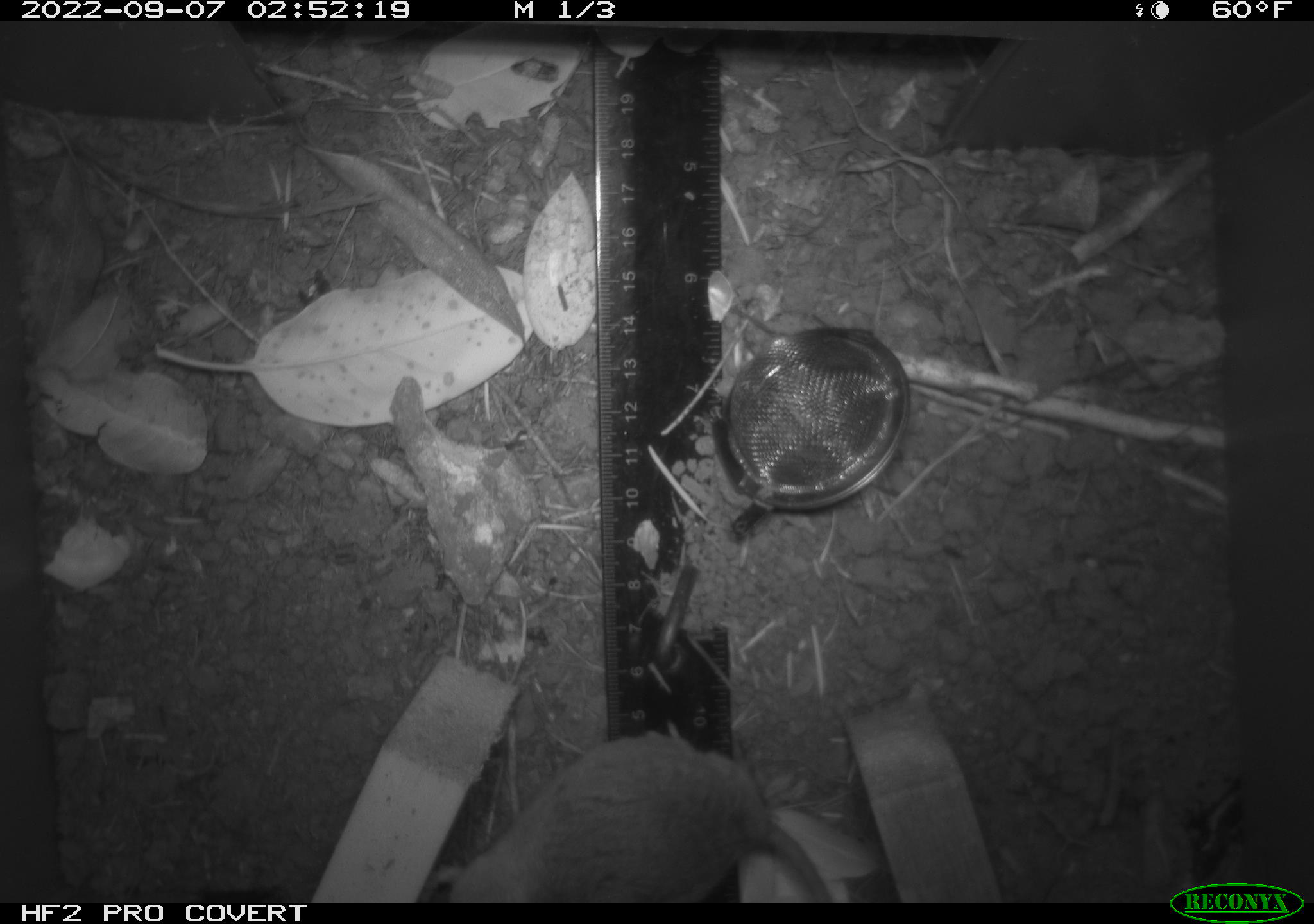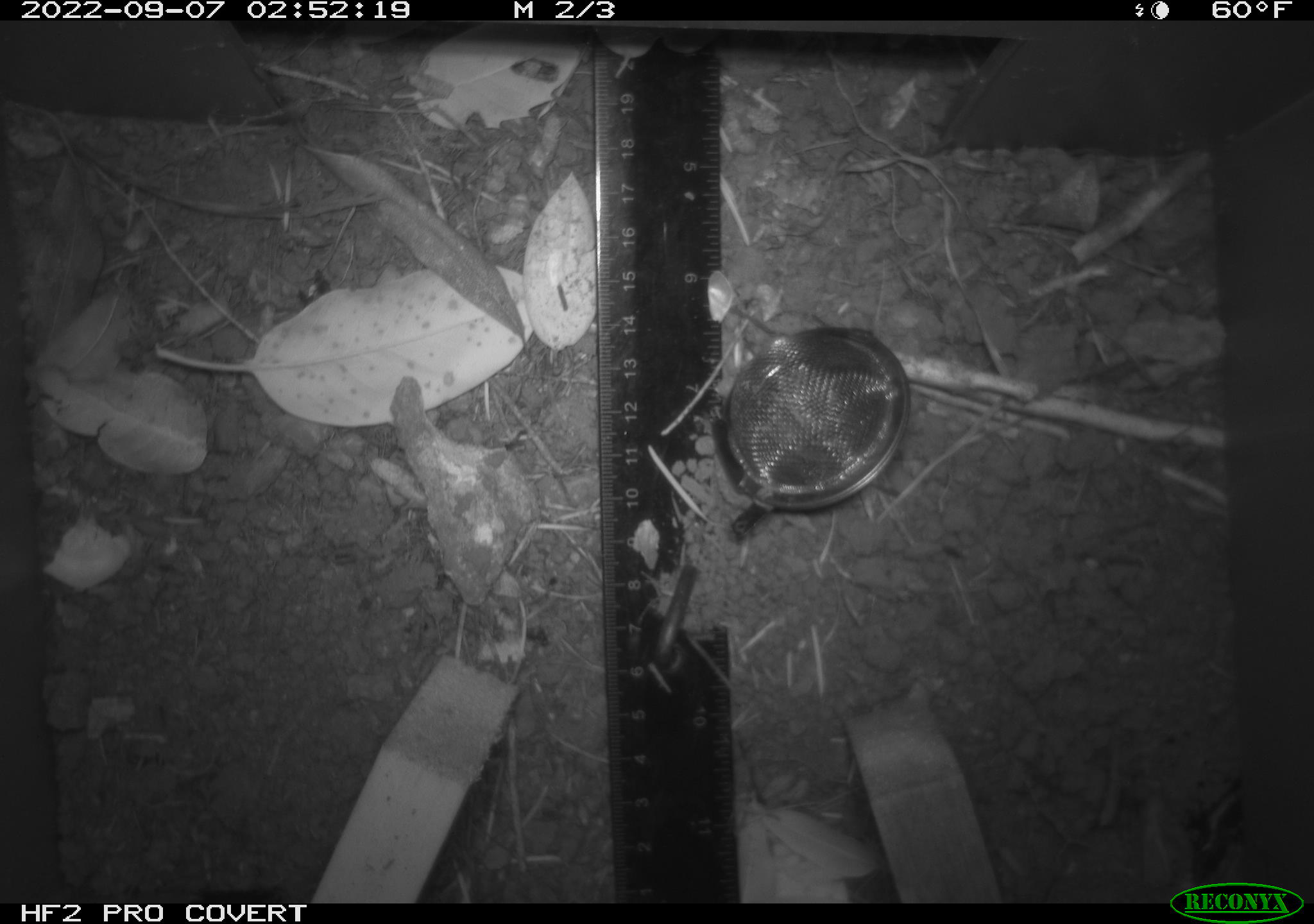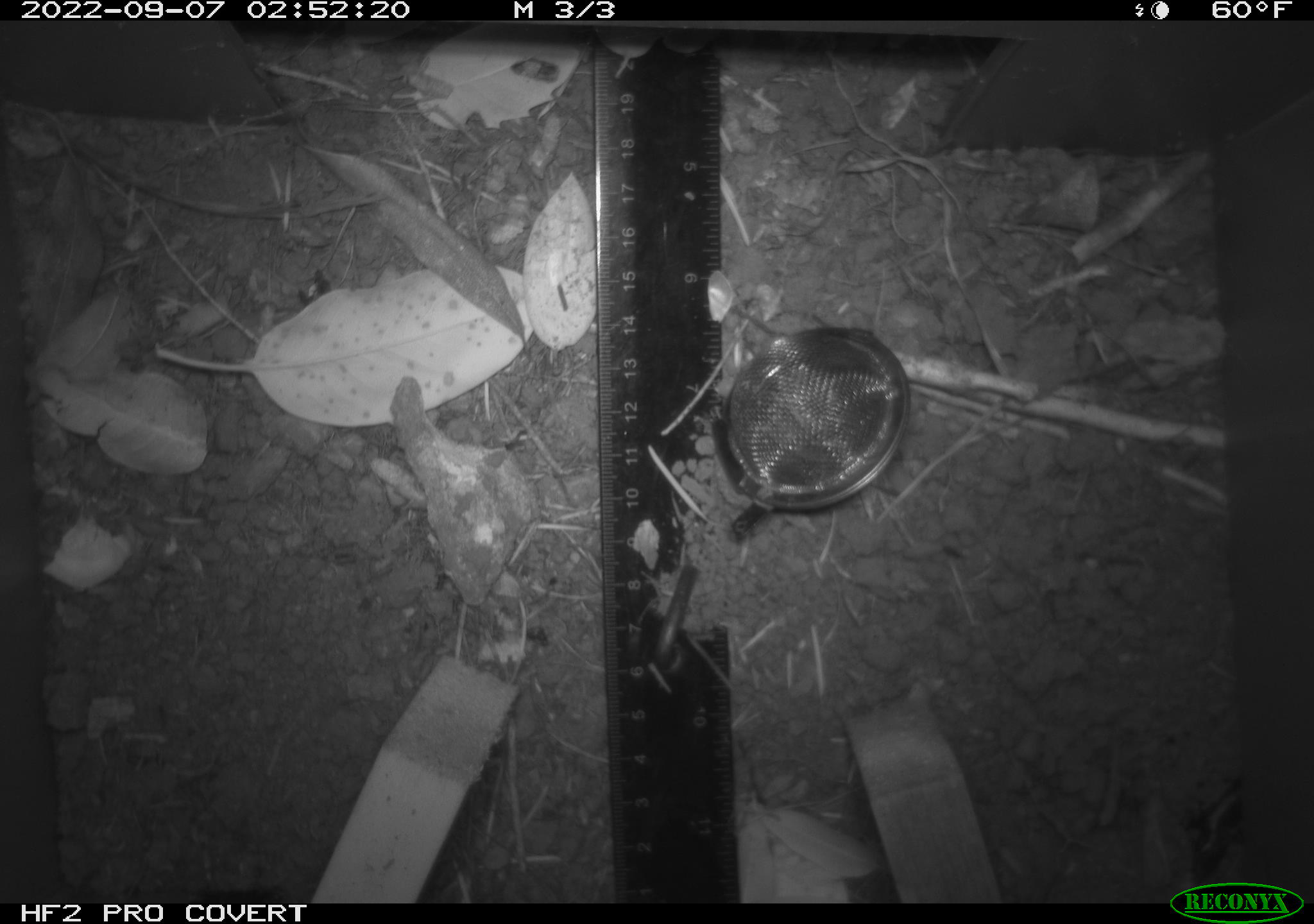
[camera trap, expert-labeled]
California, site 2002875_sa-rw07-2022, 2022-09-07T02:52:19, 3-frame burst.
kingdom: Animalia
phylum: Chordata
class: Mammalia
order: Rodentia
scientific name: Rodentia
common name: mouse species